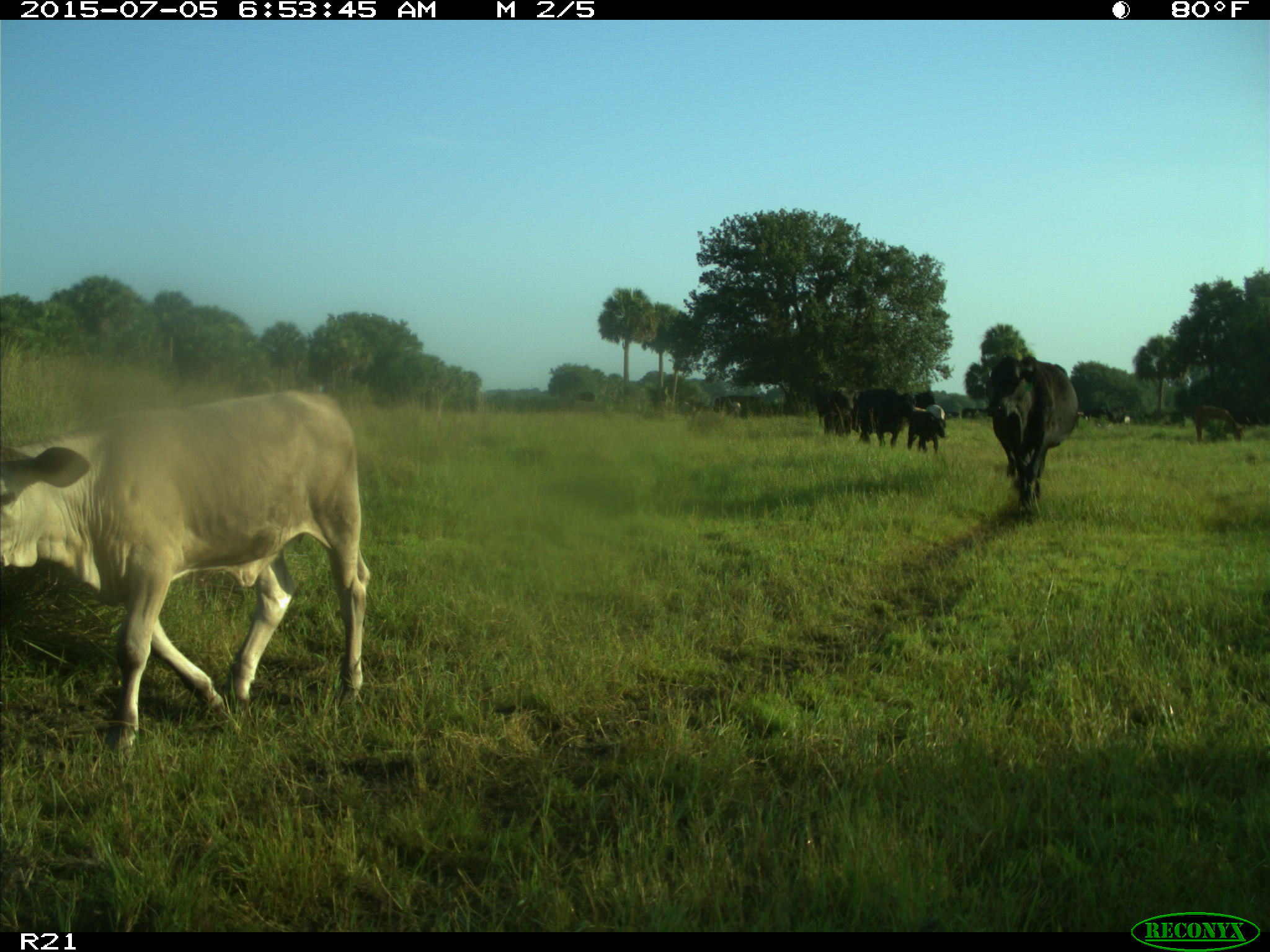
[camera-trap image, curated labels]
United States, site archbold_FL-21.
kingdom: Animalia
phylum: Chordata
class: Mammalia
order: Artiodactyla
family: Bovidae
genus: Bos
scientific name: Bos taurus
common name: domestic cow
Bos taurus (domestic cow).